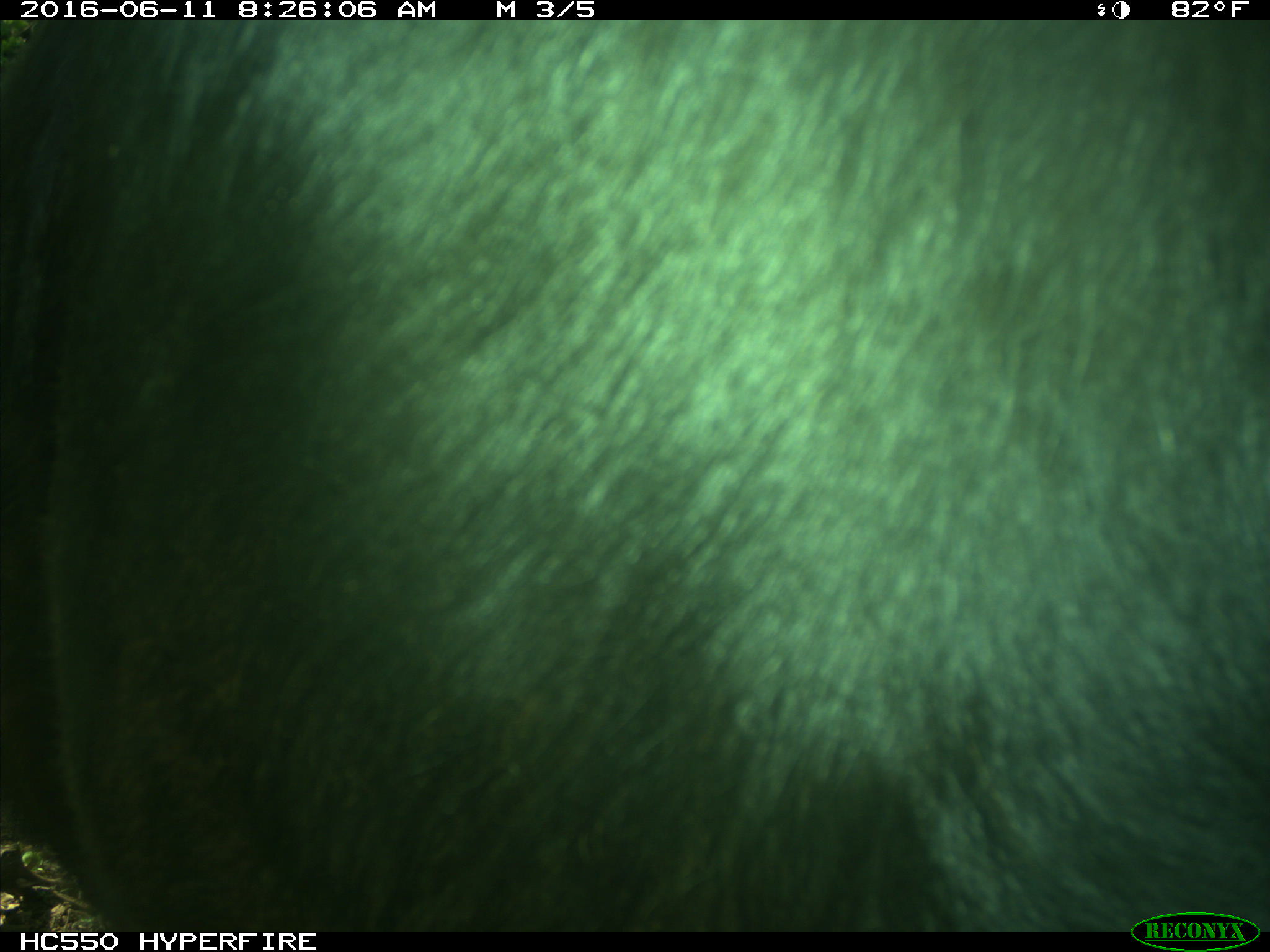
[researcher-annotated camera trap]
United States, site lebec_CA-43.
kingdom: Animalia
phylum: Chordata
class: Mammalia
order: Artiodactyla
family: Bovidae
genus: Bos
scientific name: Bos taurus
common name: domestic cow